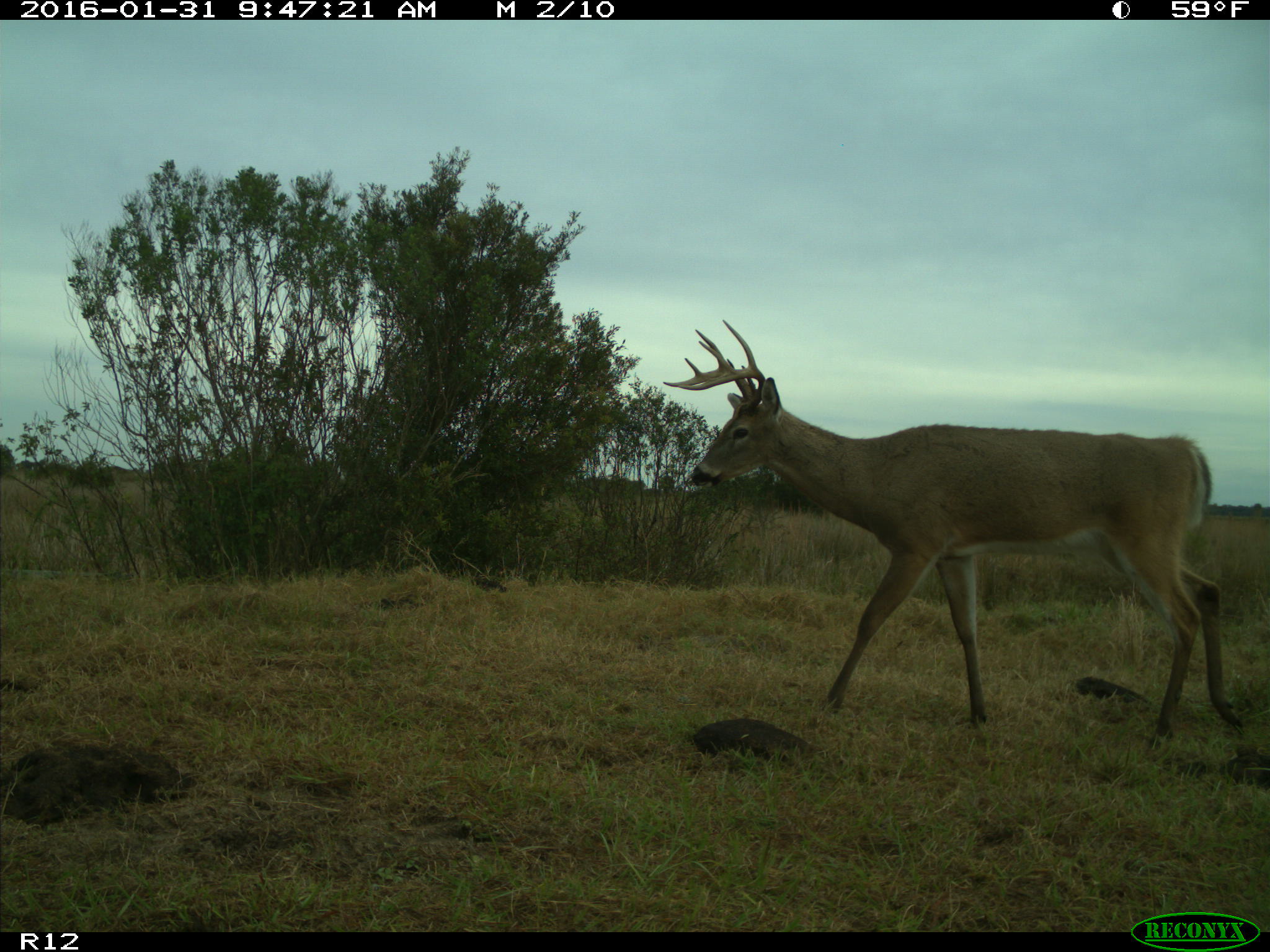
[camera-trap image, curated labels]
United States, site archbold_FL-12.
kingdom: Animalia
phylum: Chordata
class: Mammalia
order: Artiodactyla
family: Cervidae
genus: Odocoileus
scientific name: Odocoileus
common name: deer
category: unidentified deer